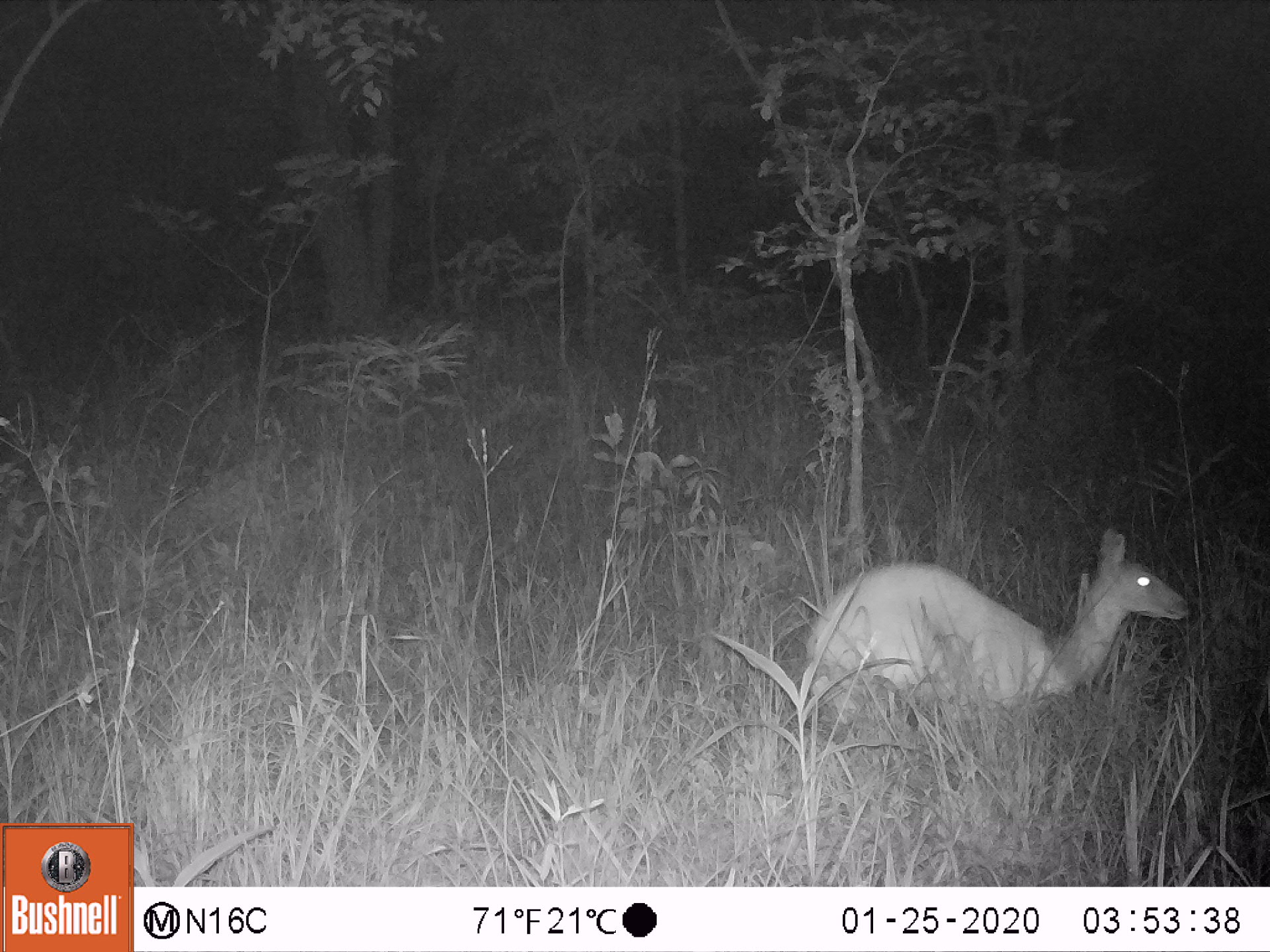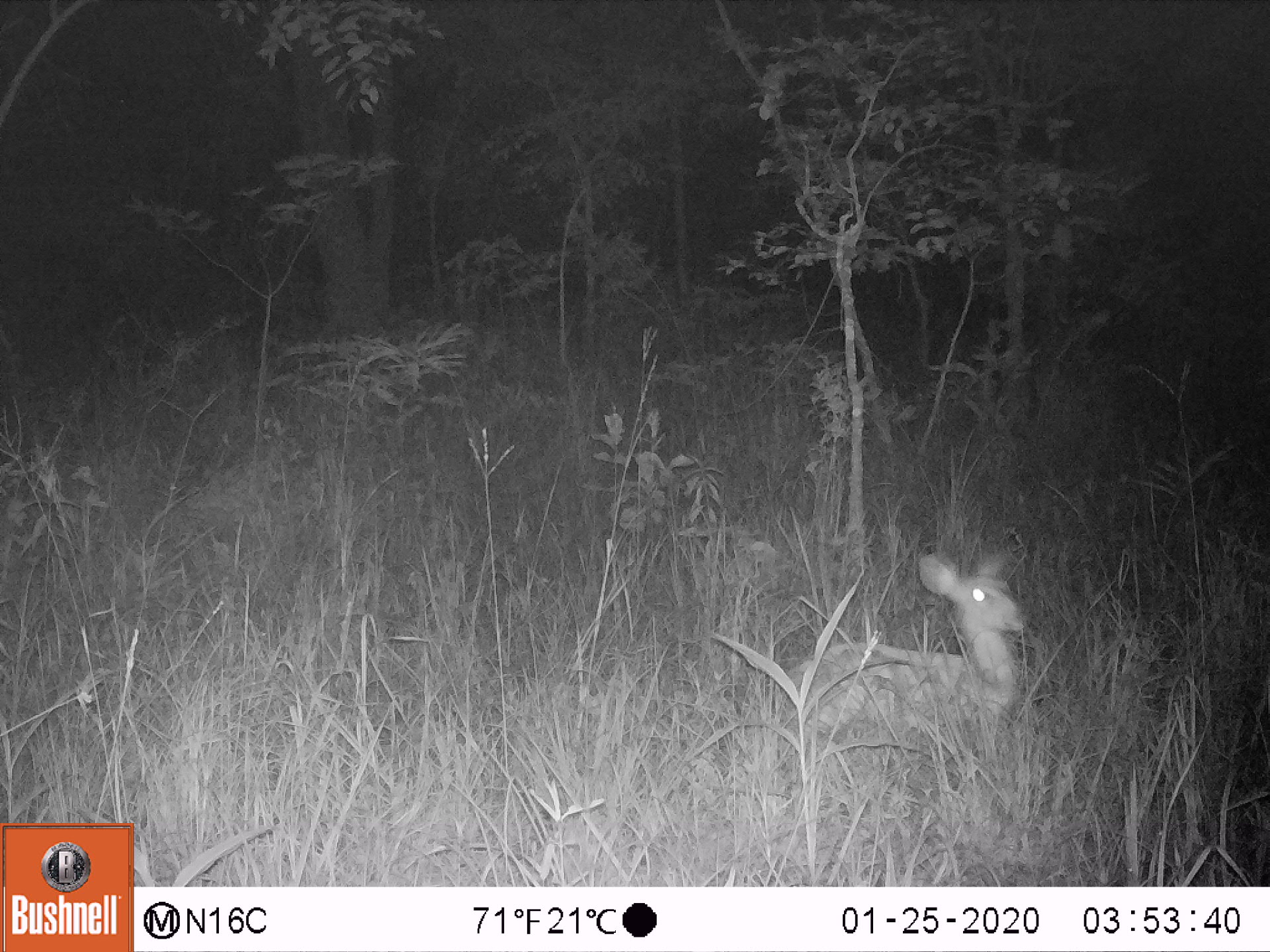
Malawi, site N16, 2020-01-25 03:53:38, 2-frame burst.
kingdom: Animalia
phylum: Chordata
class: Mammalia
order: Artiodactyla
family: Bovidae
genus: Tragelaphus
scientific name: Tragelaphus sylvaticus sylvaticus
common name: cape bushbuck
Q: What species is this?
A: Cape bushbuck (Tragelaphus sylvaticus sylvaticus).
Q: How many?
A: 1.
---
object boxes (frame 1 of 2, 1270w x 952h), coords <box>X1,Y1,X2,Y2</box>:
cape bushbuck: <box>789,520,1196,730</box>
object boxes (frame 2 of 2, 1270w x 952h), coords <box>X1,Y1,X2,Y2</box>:
cape bushbuck: <box>756,533,1031,738</box>